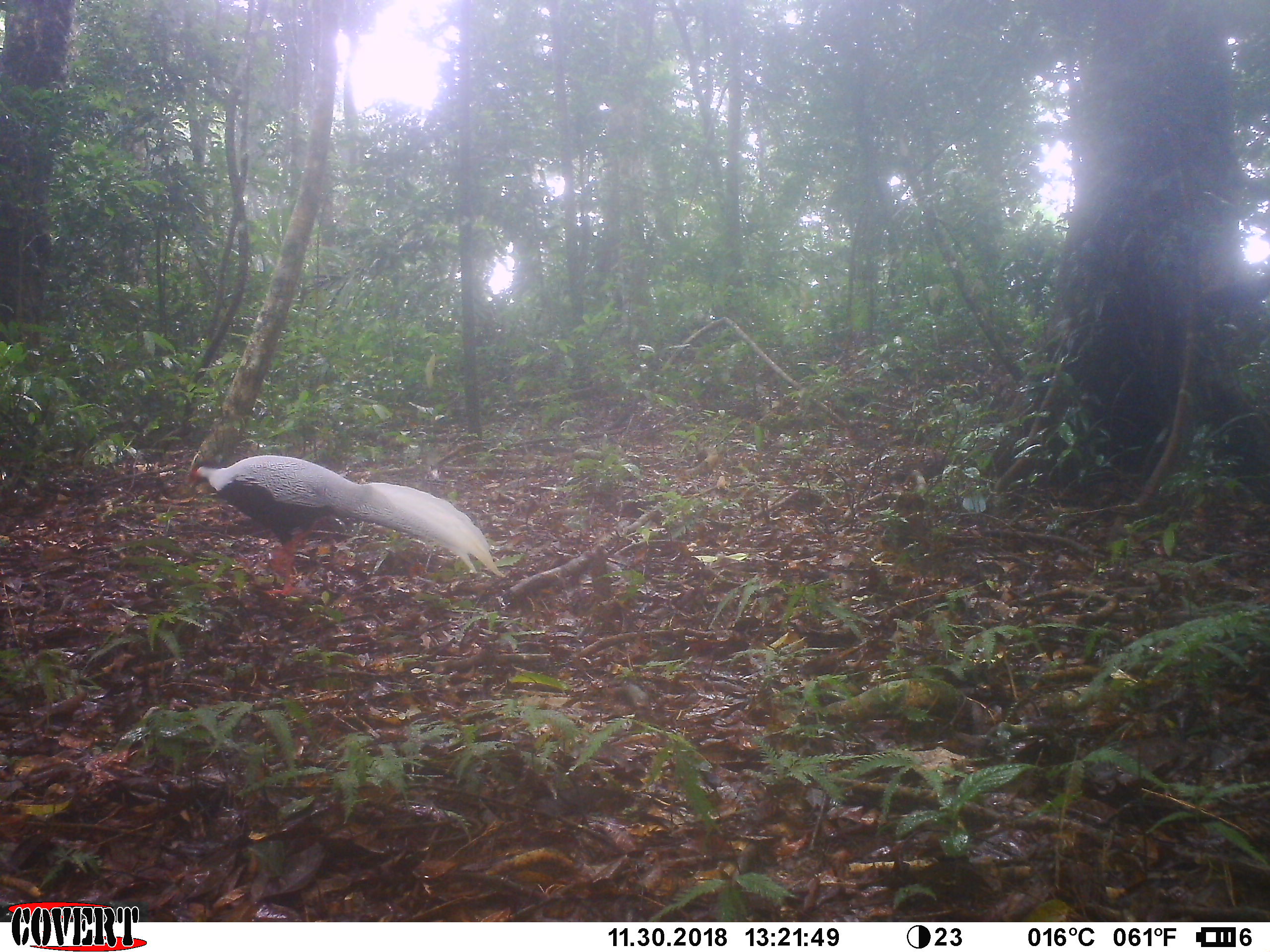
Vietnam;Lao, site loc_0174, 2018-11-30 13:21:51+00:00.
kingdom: Animalia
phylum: Chordata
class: Aves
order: Galliformes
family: Phasianidae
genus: Lophura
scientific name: Lophura nycthemera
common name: silver pheasant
Silver pheasant (Lophura nycthemera). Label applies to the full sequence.